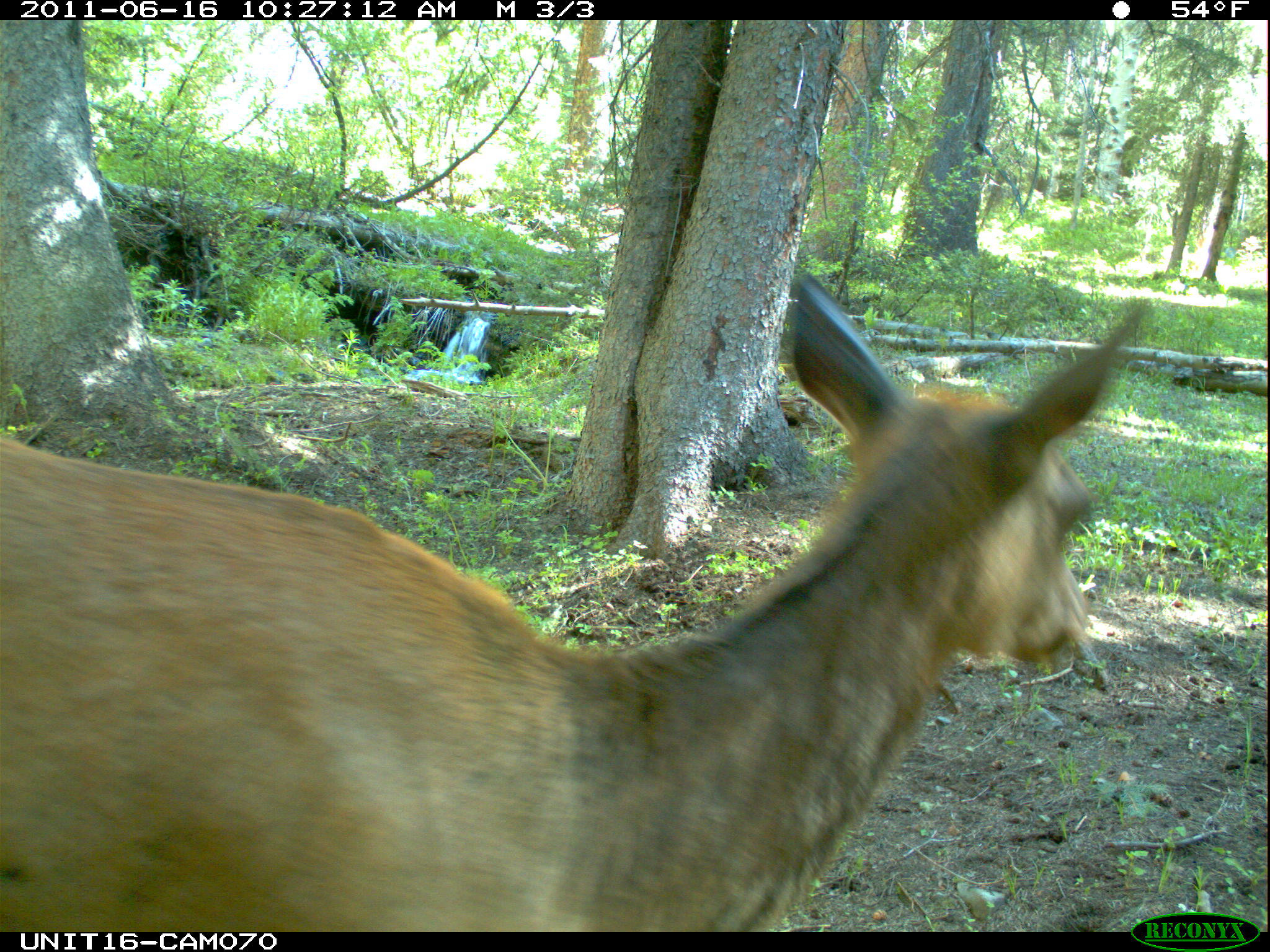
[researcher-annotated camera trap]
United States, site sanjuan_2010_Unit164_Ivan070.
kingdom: Animalia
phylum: Chordata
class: Mammalia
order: Artiodactyla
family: Cervidae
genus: Cervus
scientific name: Cervus elaphus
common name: red deer